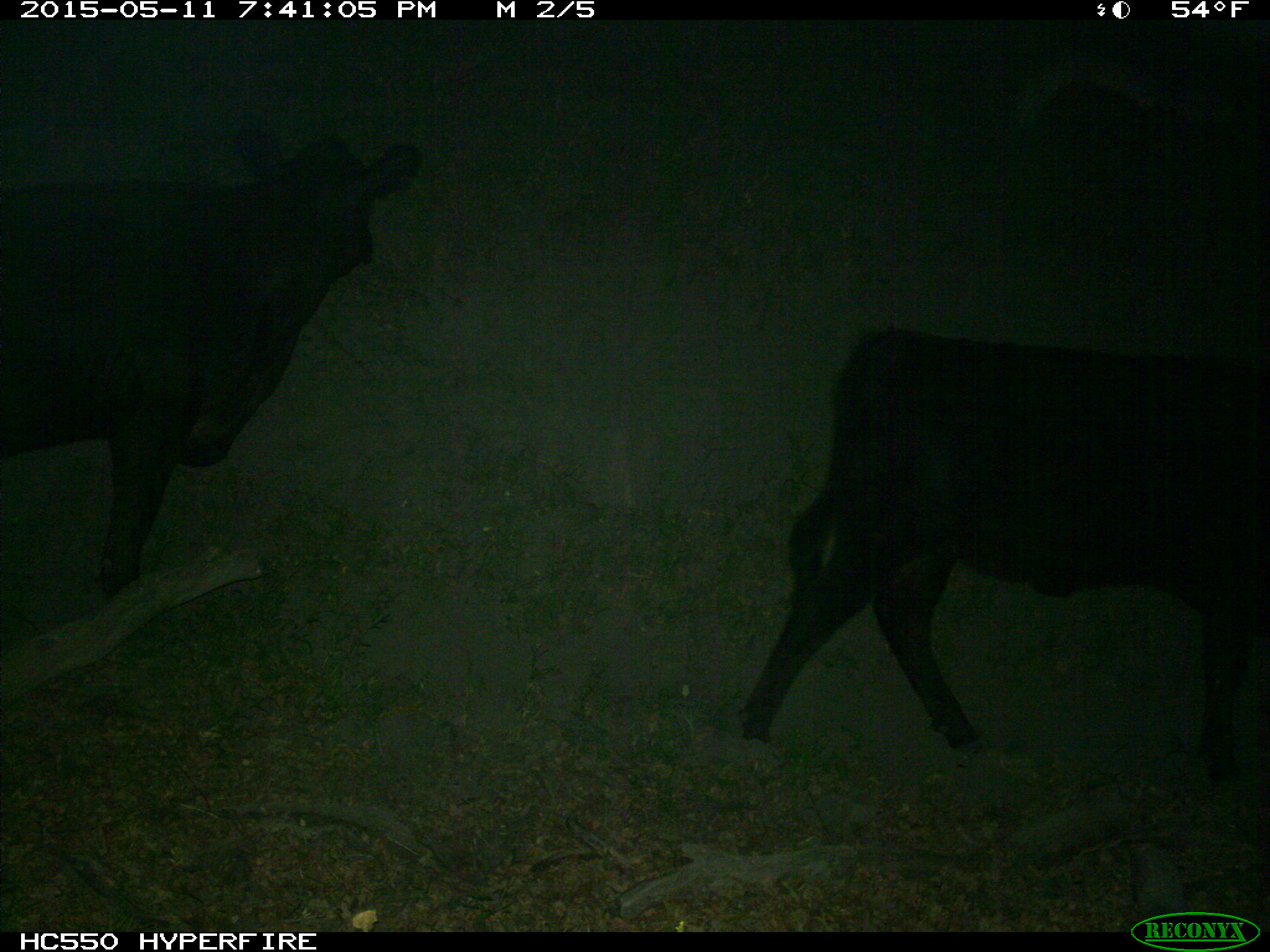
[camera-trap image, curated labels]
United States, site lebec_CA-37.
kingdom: Animalia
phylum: Chordata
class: Mammalia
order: Artiodactyla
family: Bovidae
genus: Bos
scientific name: Bos taurus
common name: domestic cow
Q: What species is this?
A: Bos taurus (domestic cow).